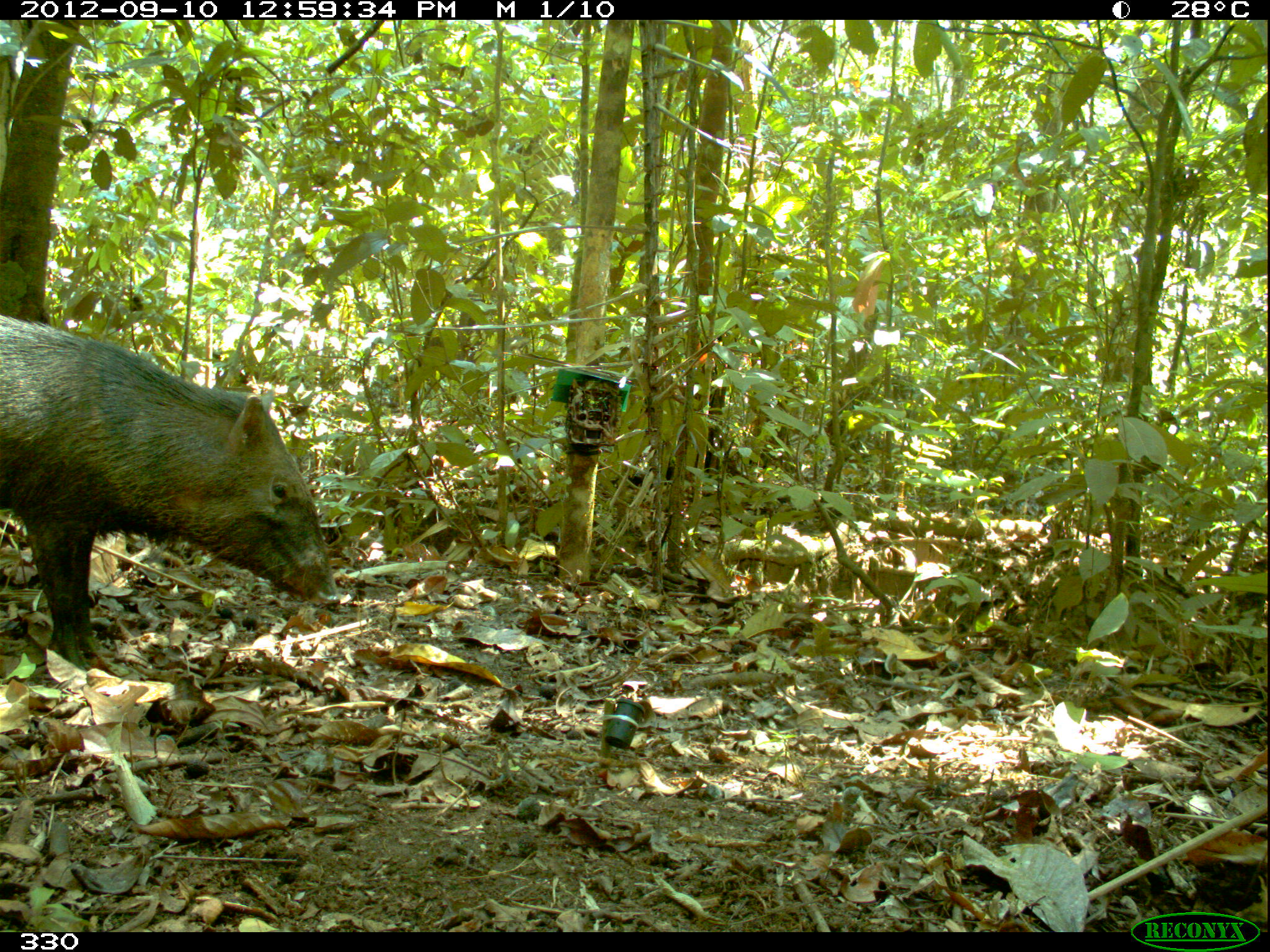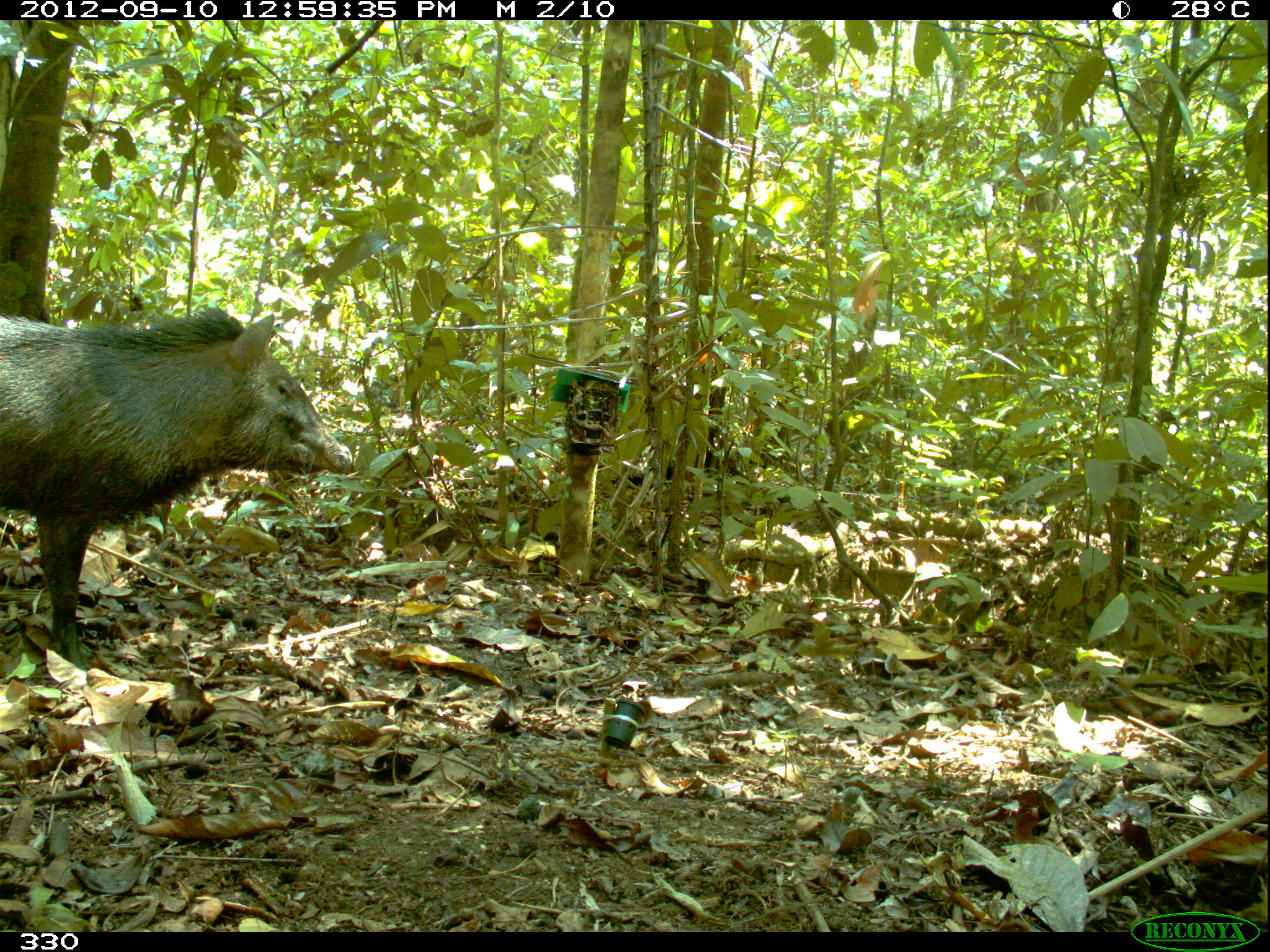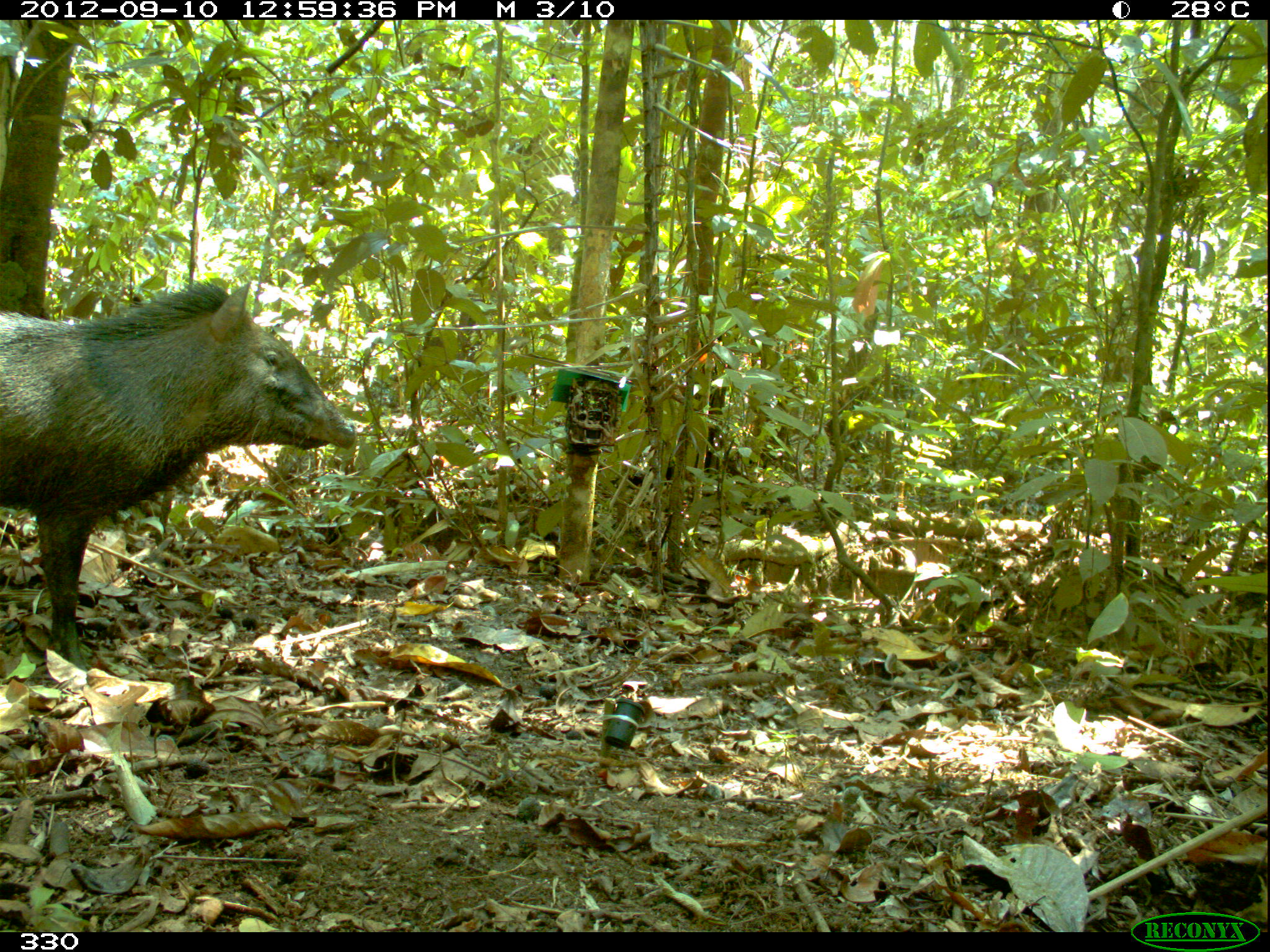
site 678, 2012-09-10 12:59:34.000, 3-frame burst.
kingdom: Animalia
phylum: Chordata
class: Mammalia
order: Artiodactyla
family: Tayassuidae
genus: Pecari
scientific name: Pecari tajacu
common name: collared peccary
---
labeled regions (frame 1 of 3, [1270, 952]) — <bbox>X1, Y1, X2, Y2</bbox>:
pecari tajacu: <bbox>0, 314, 338, 669</bbox>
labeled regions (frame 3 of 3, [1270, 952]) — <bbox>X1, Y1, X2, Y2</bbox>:
pecari tajacu: <bbox>0, 280, 354, 668</bbox>